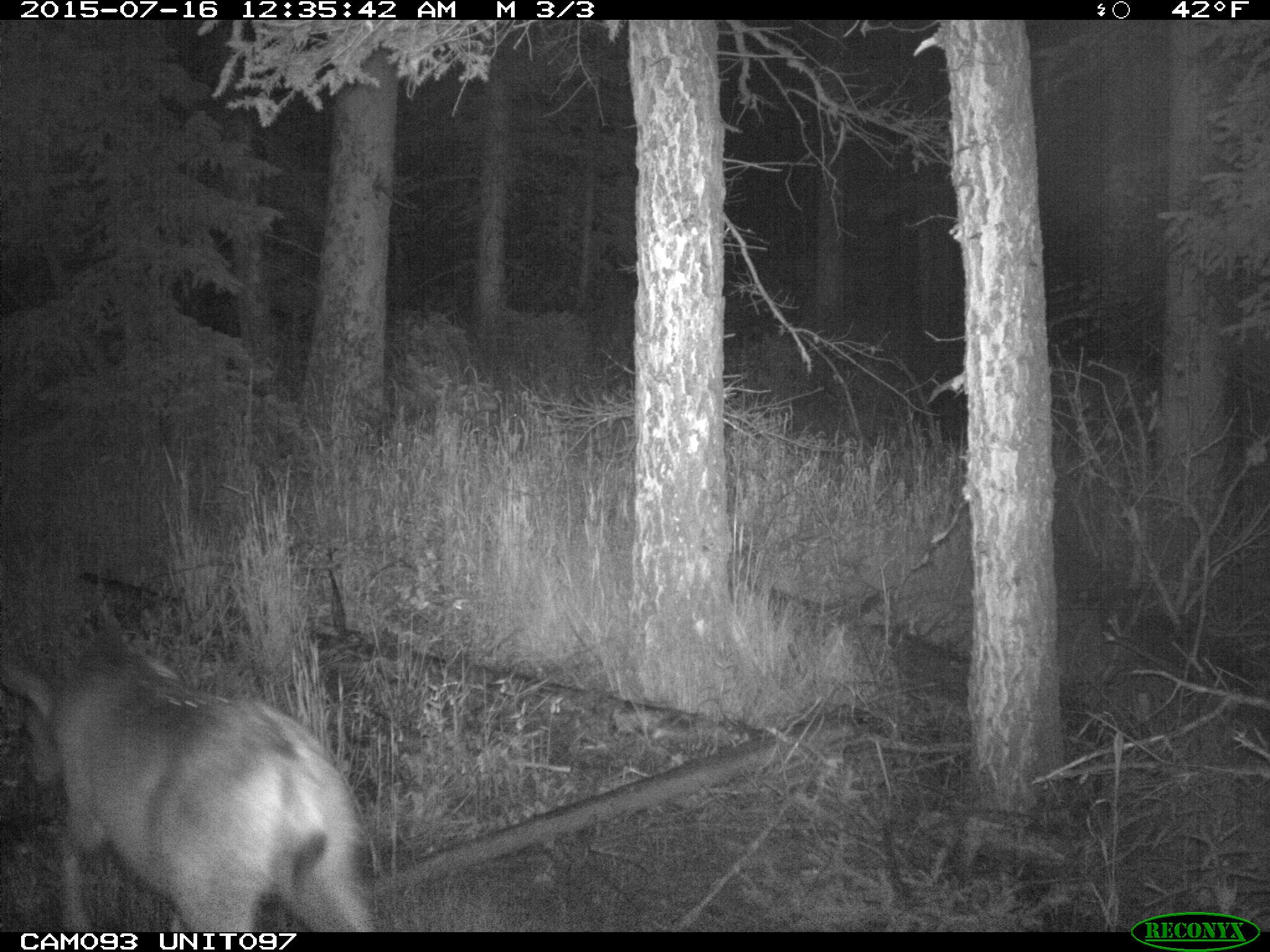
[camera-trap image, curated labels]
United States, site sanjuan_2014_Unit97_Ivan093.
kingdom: Animalia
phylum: Chordata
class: Mammalia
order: Artiodactyla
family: Cervidae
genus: Odocoileus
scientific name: Odocoileus hemionus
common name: mule deer